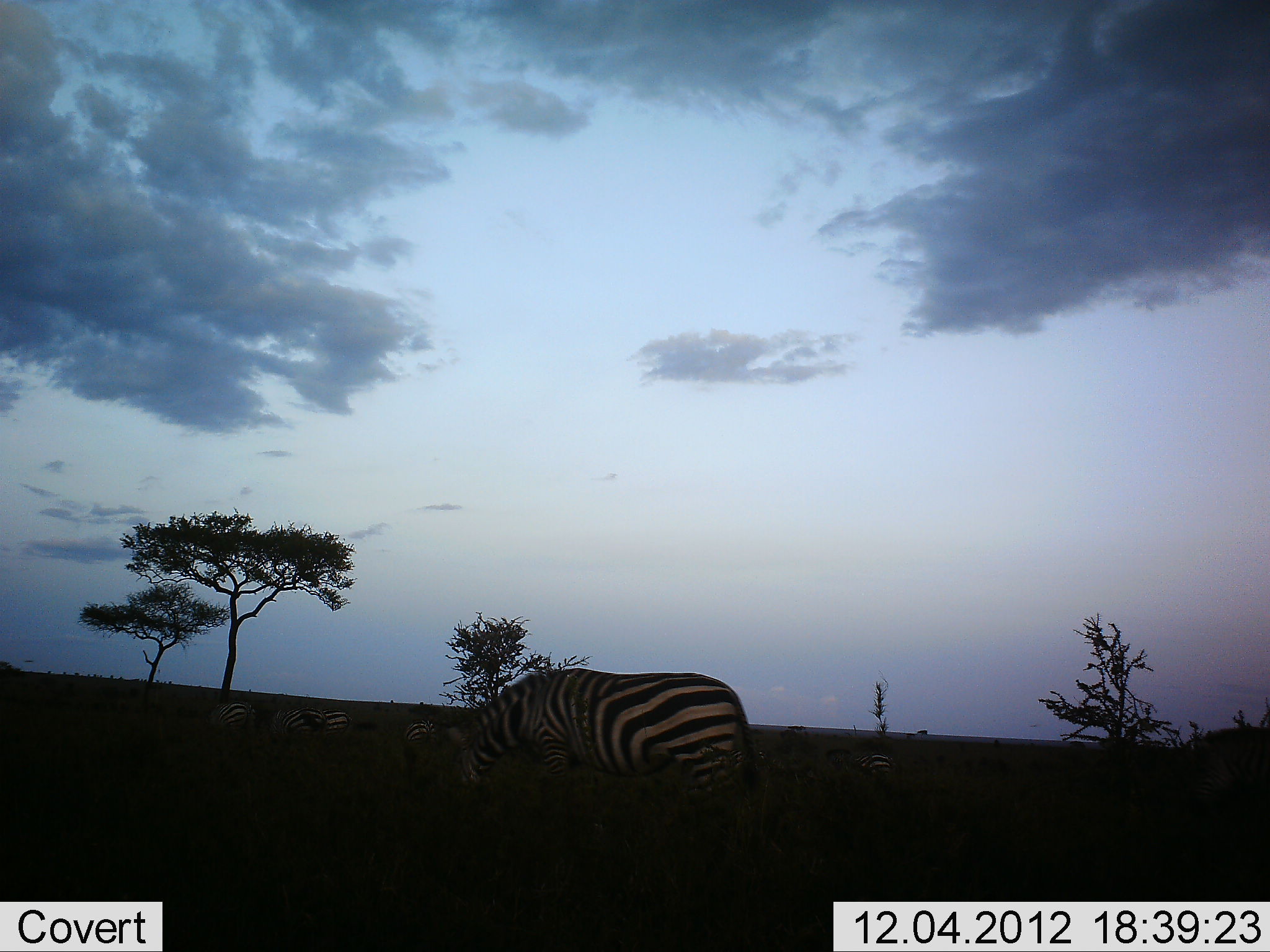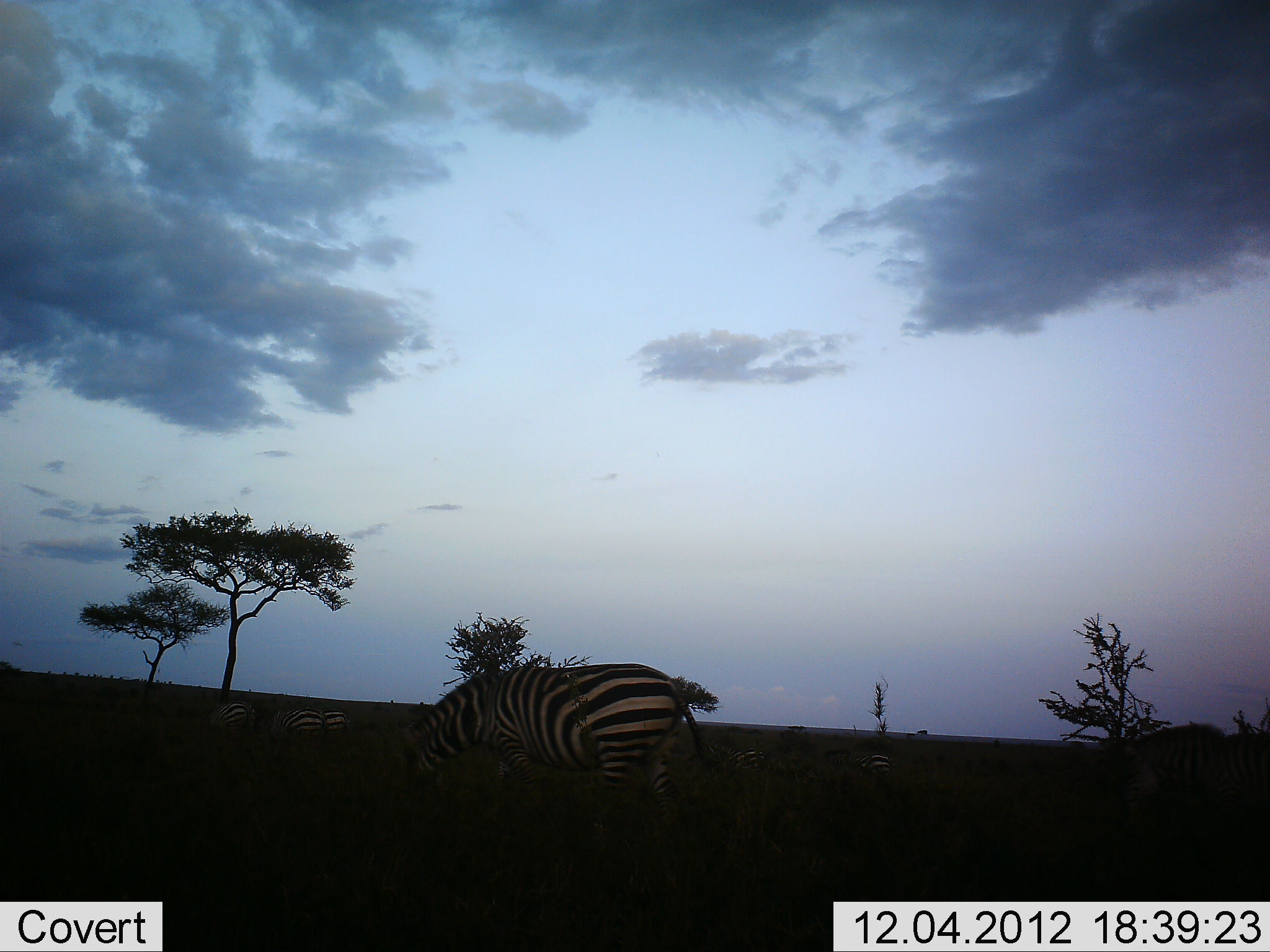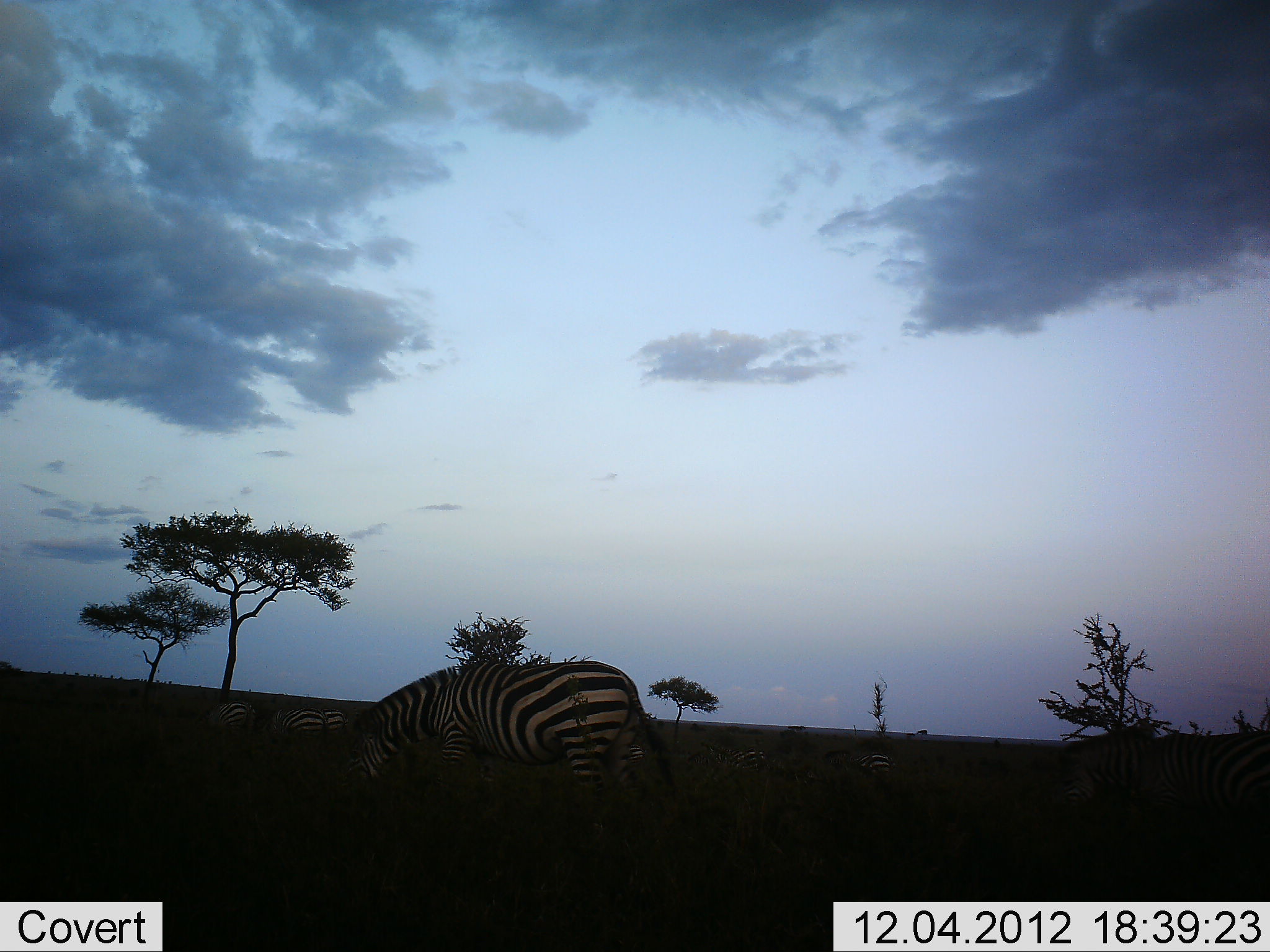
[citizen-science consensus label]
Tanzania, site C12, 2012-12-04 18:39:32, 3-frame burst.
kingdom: Animalia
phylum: Chordata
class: Mammalia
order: Perissodactyla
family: Equidae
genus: Equus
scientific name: Equus quagga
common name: plains zebra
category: zebra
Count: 7.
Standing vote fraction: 30%.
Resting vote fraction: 10%.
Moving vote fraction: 50%.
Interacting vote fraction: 0%.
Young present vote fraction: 0%.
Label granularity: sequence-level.